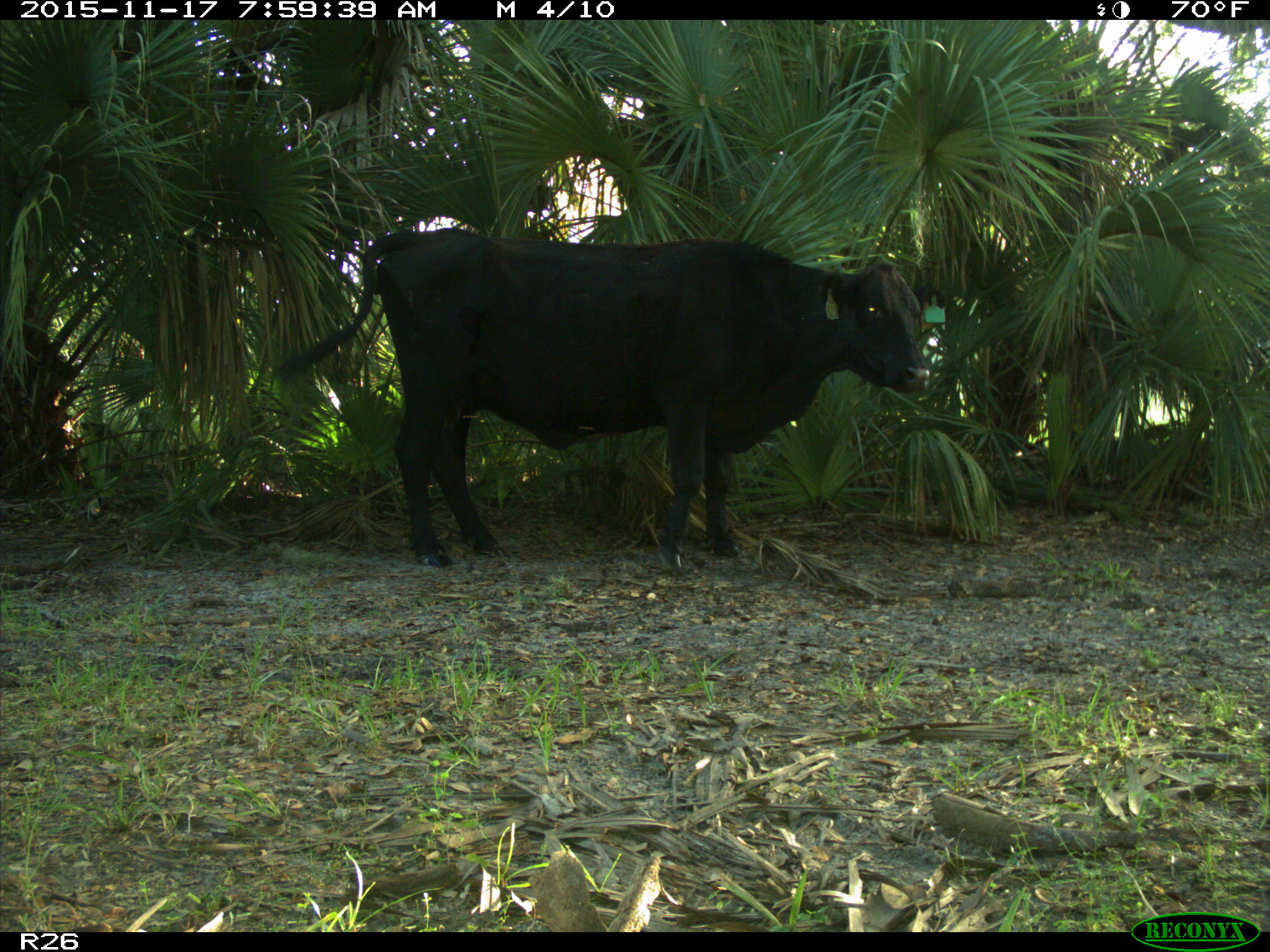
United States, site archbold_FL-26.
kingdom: Animalia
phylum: Chordata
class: Mammalia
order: Artiodactyla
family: Bovidae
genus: Bos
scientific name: Bos taurus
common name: domestic cow